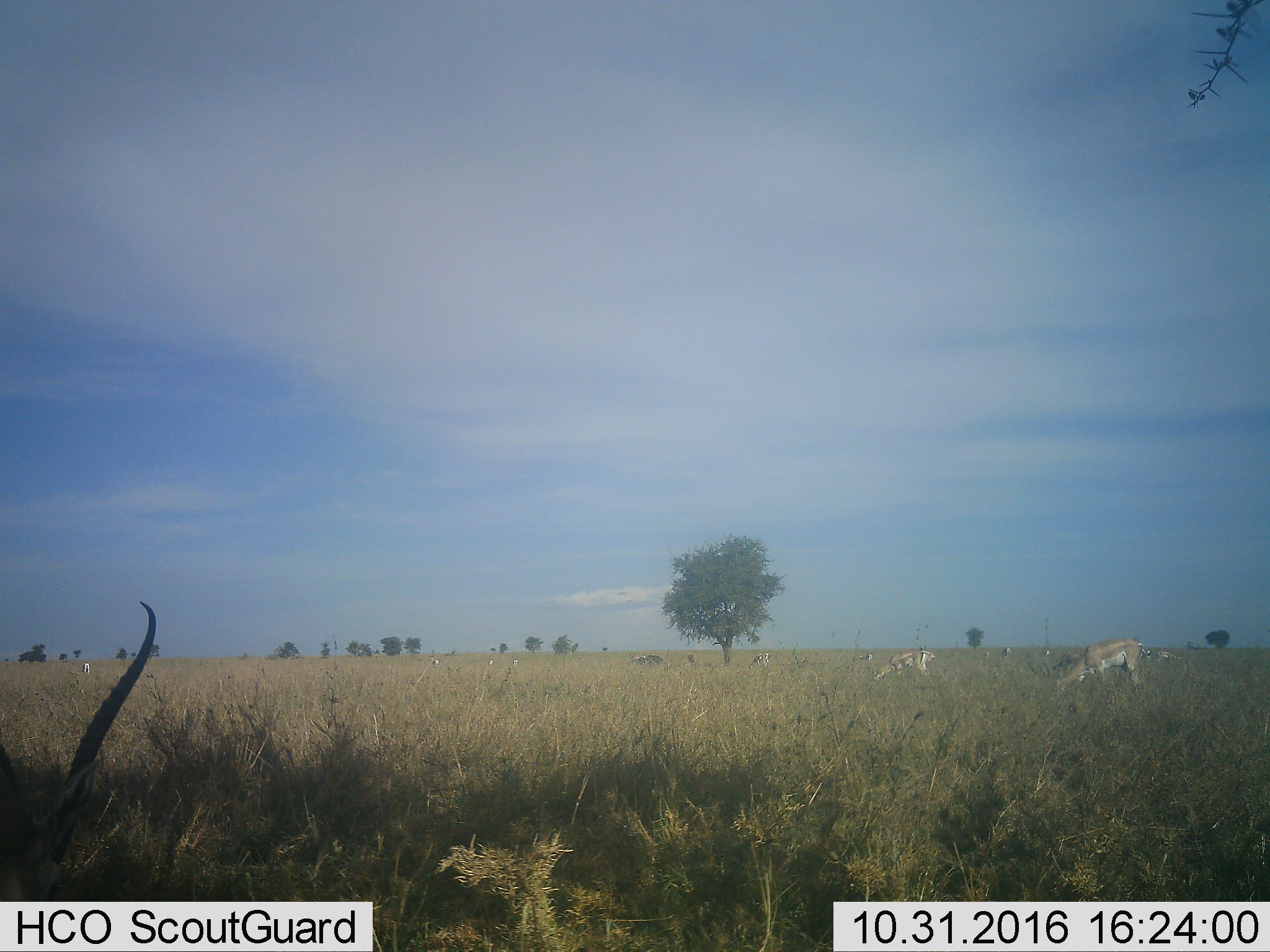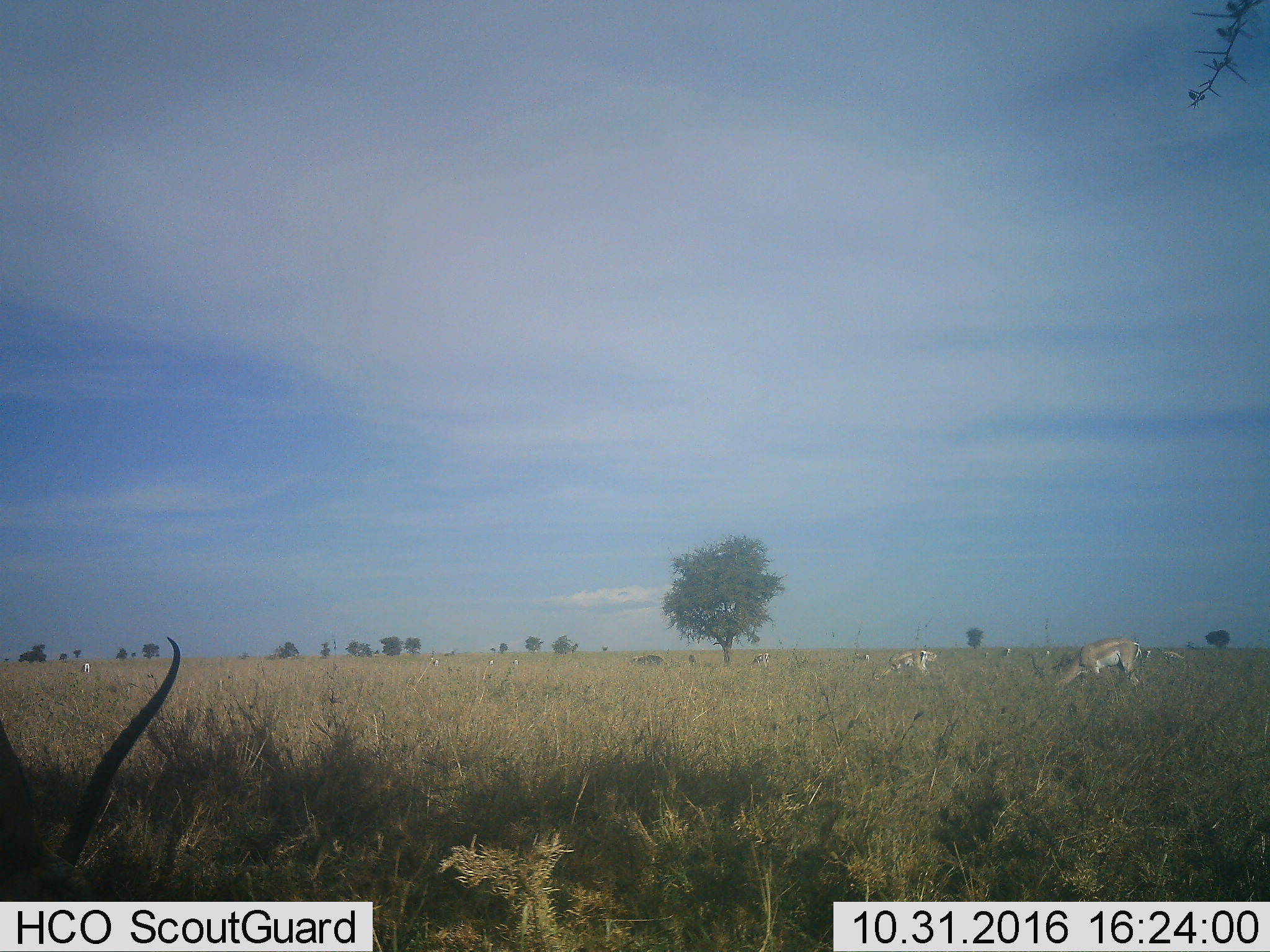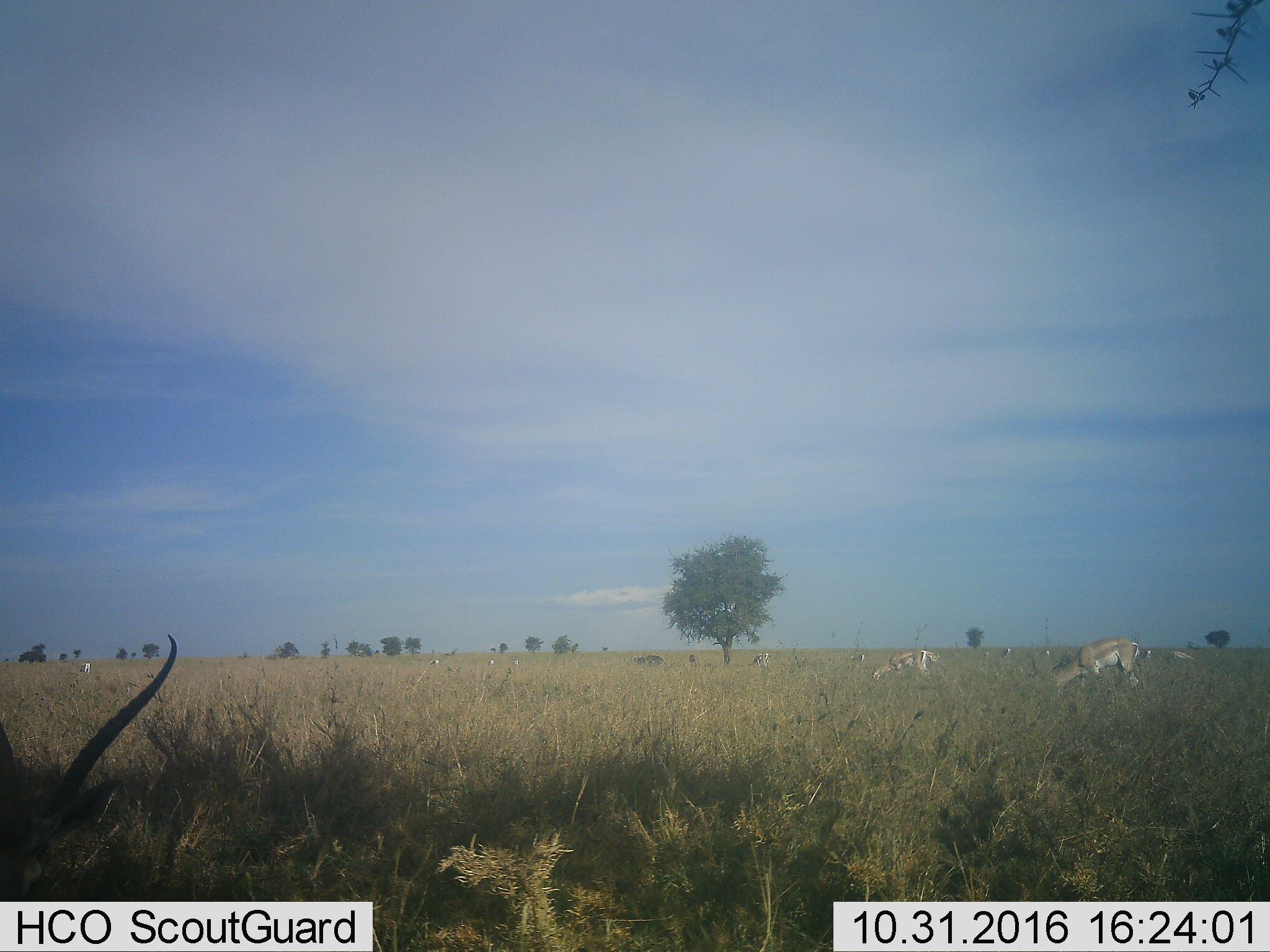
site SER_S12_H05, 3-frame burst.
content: unidentified animal